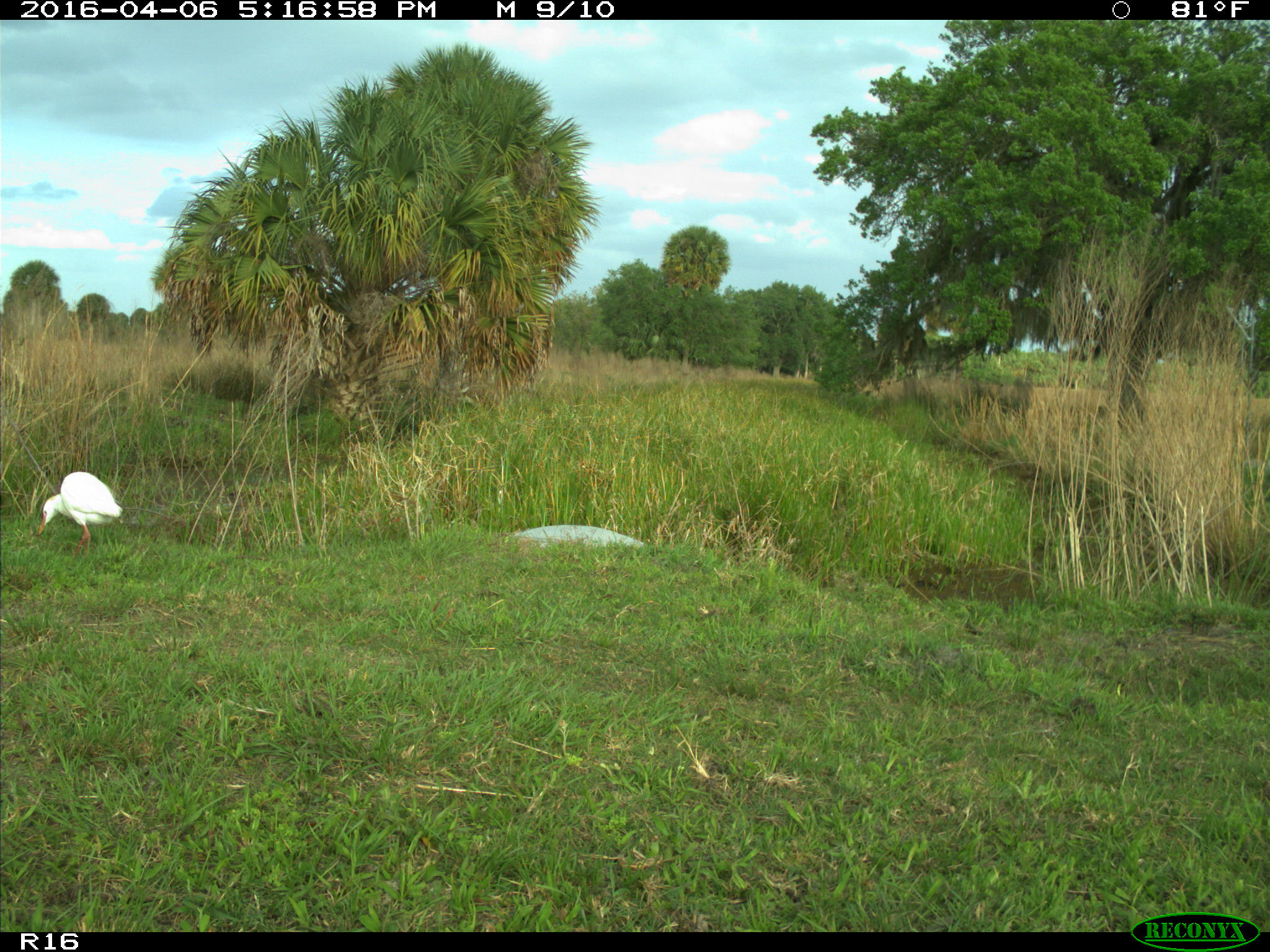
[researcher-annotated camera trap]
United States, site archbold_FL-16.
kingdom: Animalia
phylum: Chordata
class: Aves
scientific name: Aves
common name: birds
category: unidentified bird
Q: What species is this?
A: Unidentified bird (birds) (Aves).